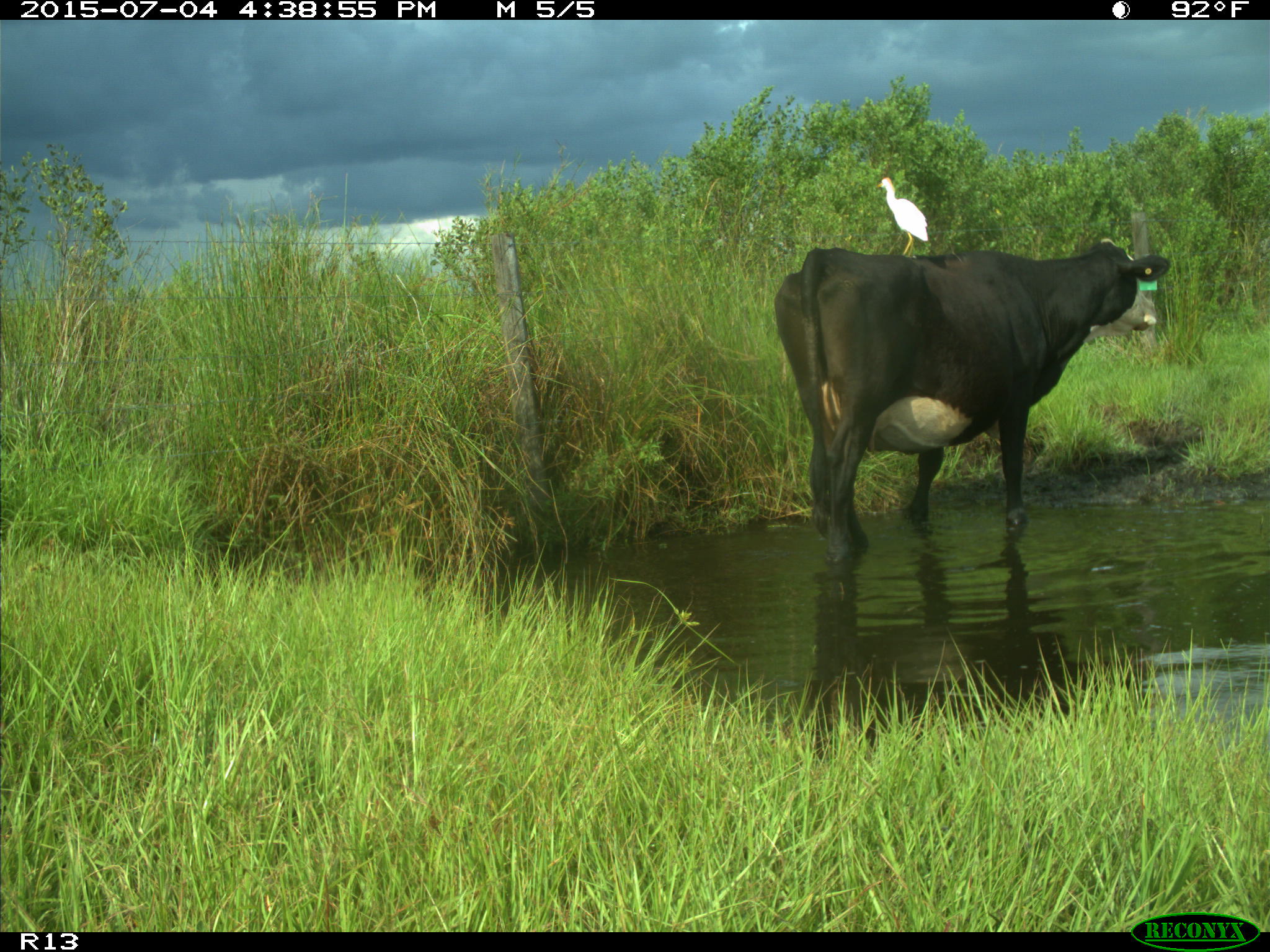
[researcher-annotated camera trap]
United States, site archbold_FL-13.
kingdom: Animalia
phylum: Chordata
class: Mammalia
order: Artiodactyla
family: Bovidae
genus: Bos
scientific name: Bos taurus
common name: domestic cow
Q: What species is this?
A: Bos taurus (domestic cow).